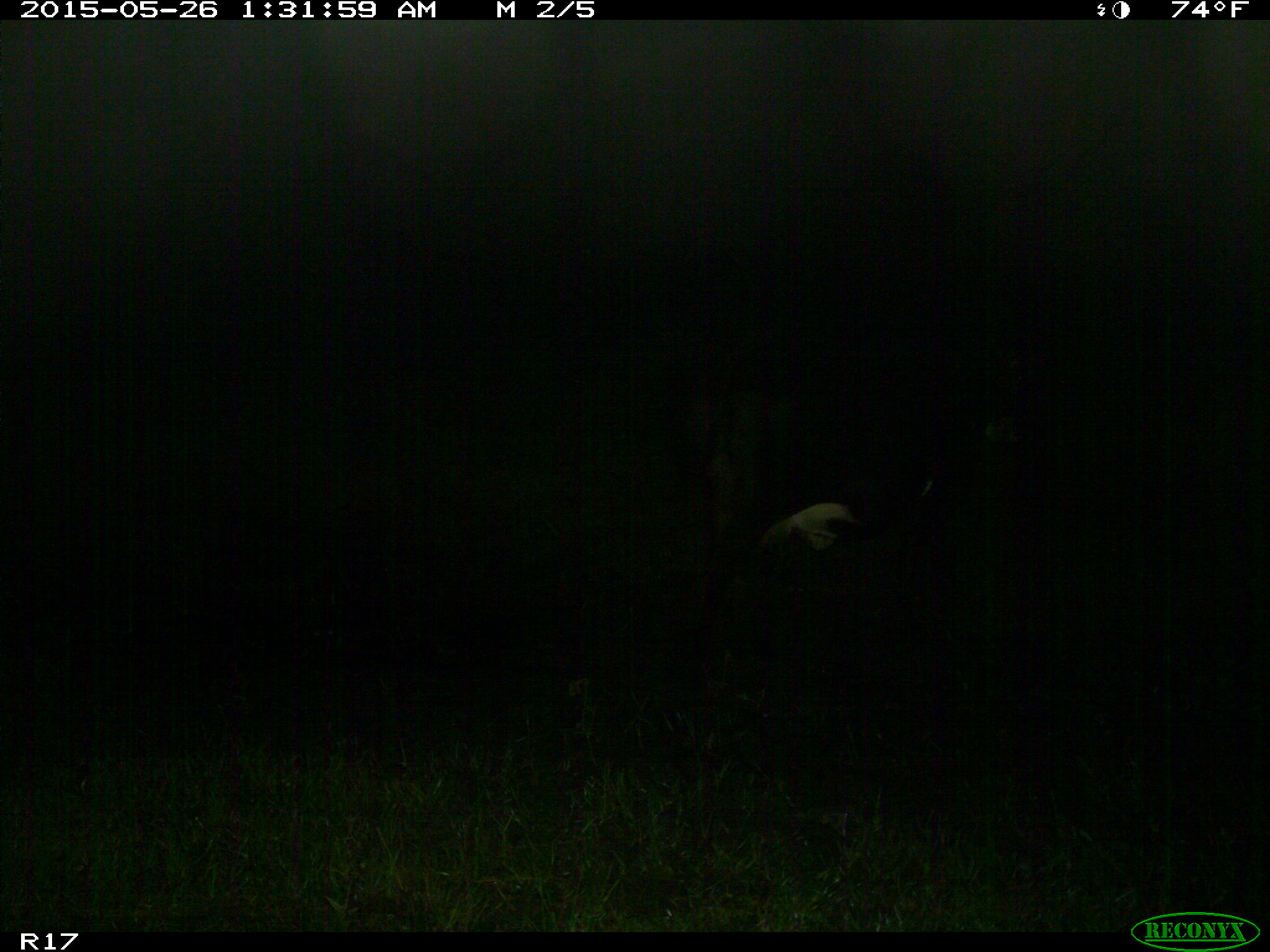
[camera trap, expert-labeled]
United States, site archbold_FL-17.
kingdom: Animalia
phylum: Chordata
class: Mammalia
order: Artiodactyla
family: Bovidae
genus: Bos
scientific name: Bos taurus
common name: domestic cow